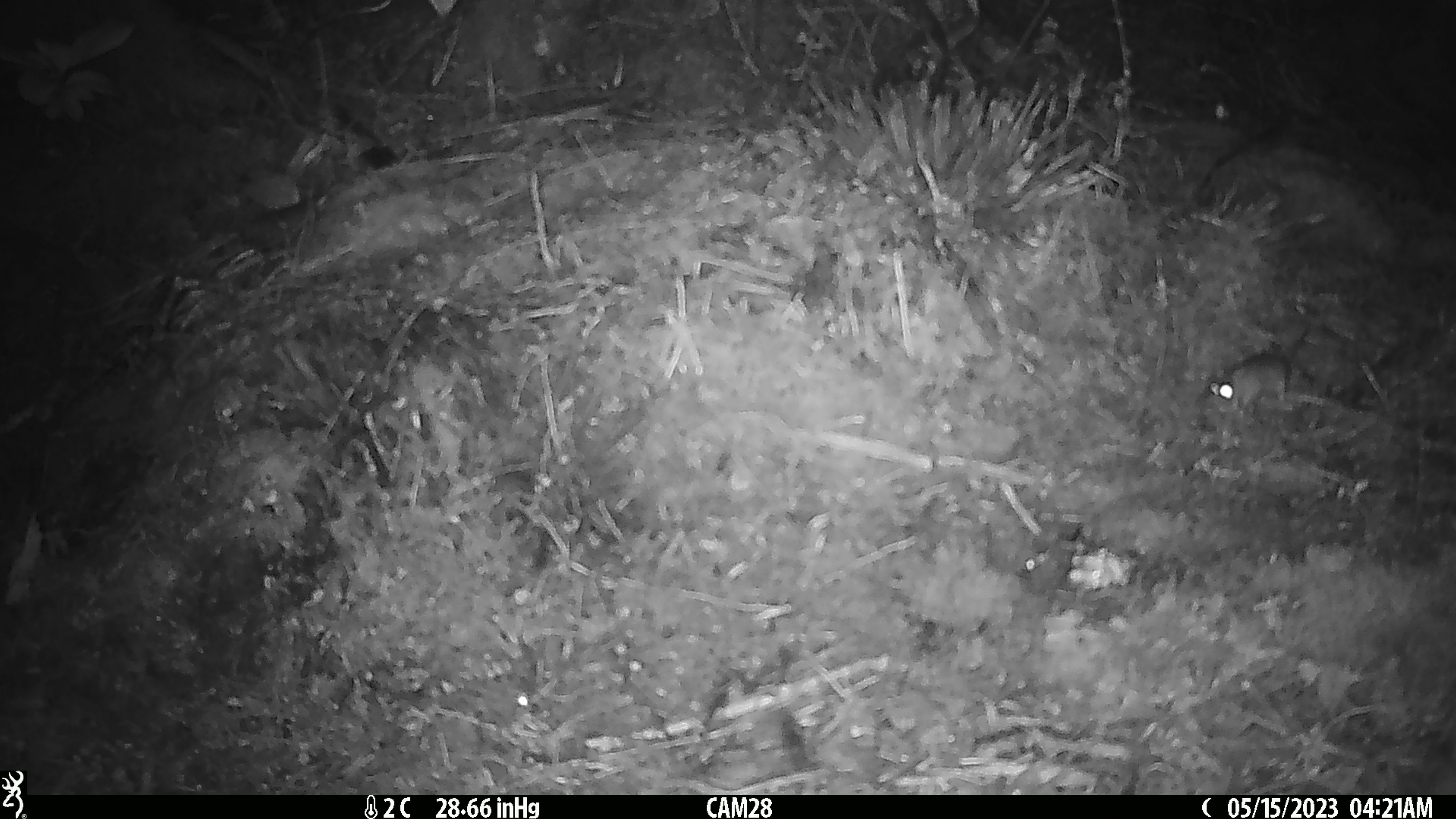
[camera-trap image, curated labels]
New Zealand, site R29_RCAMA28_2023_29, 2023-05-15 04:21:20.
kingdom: Animalia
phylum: Chordata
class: Mammalia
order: Rodentia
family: Muridae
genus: Mus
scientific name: Mus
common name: mouse